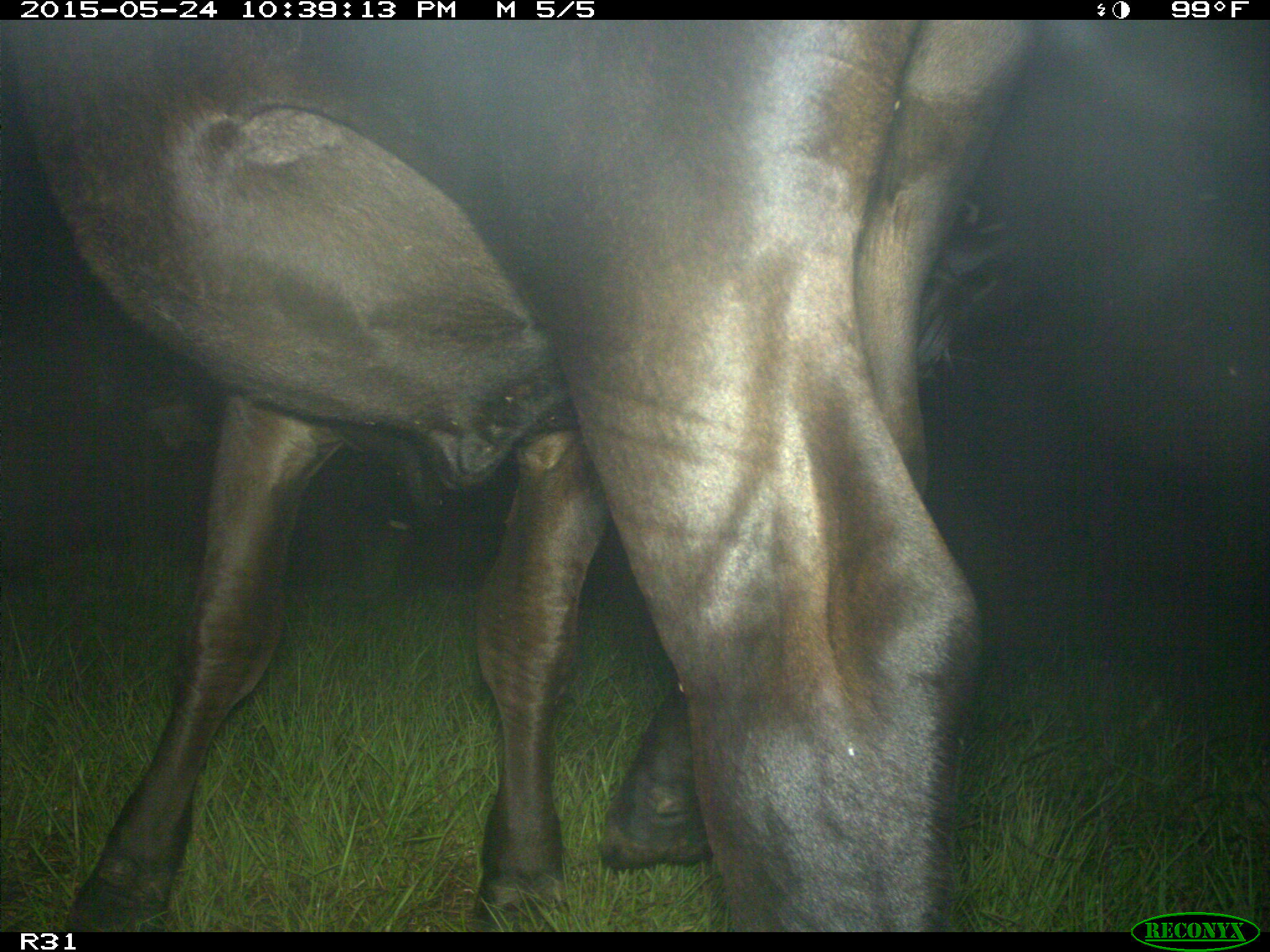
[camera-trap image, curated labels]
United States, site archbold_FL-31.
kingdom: Animalia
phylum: Chordata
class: Mammalia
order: Artiodactyla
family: Bovidae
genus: Bos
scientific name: Bos taurus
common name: domestic cow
Bos taurus (domestic cow).